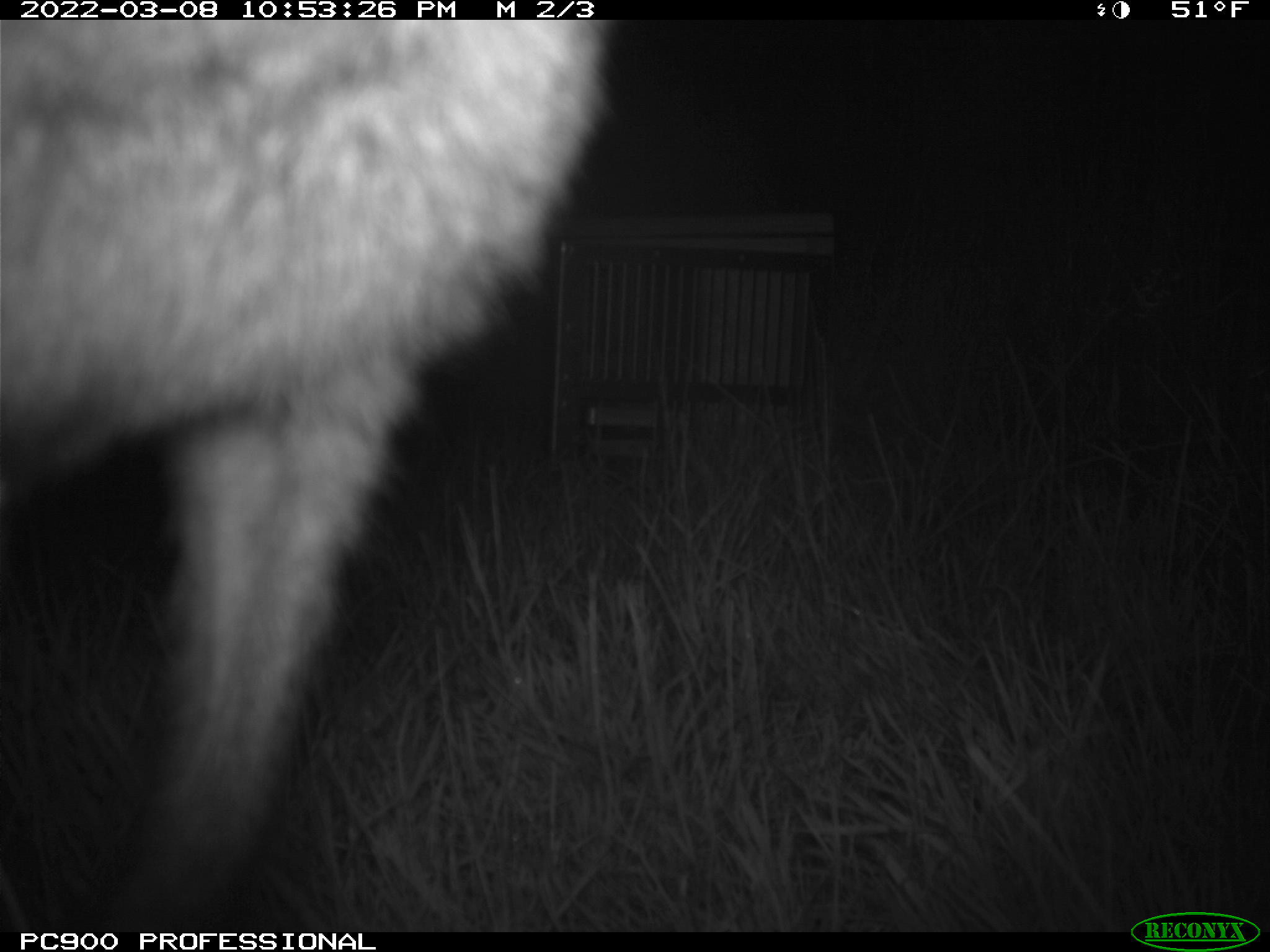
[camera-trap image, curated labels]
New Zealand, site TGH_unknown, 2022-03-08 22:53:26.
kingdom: Animalia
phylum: Chordata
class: Mammalia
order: Diprotodontia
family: Macropodidae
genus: Notamacropus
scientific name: Notamacropus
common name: wallaby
Wallaby (Notamacropus).